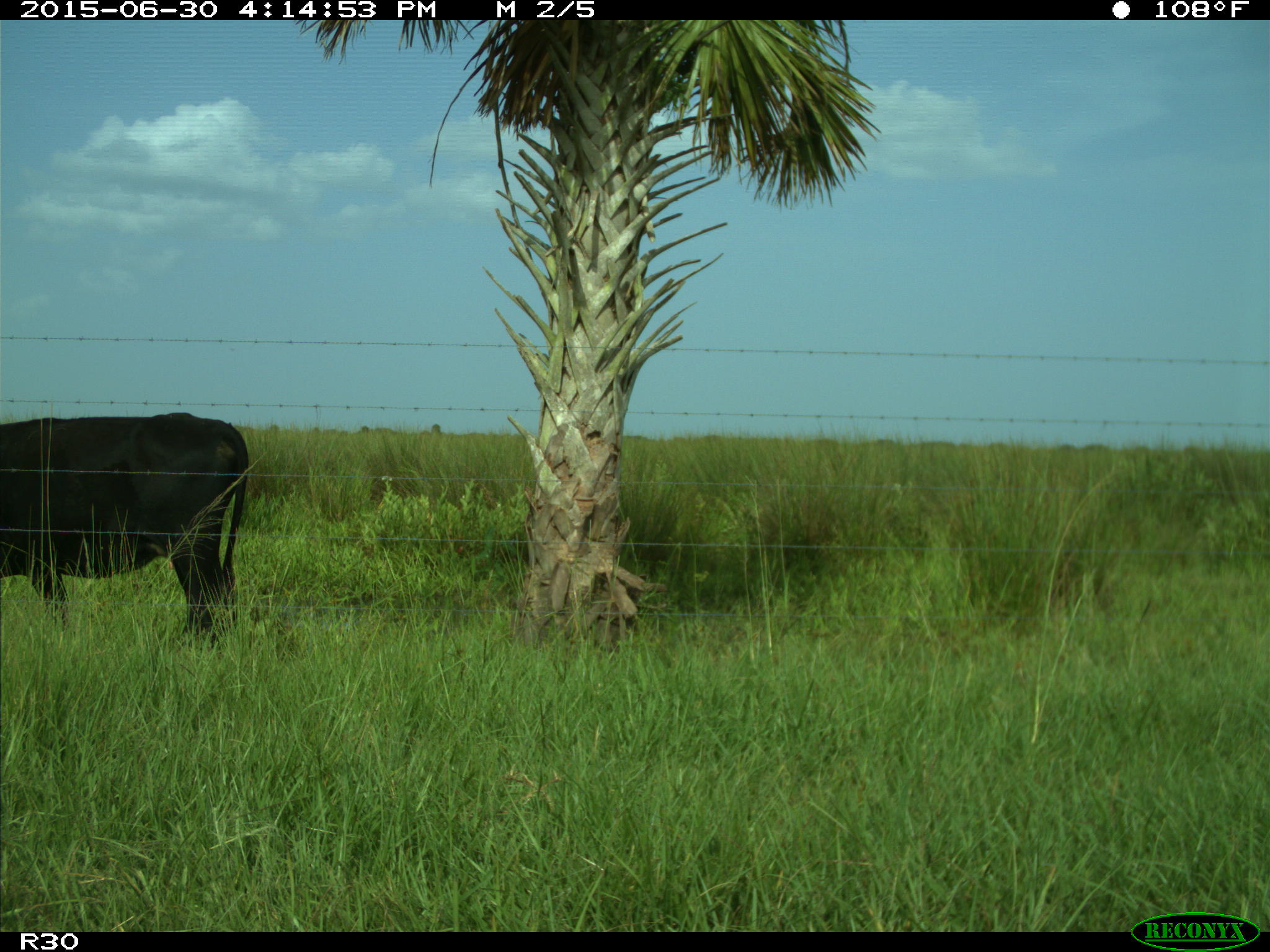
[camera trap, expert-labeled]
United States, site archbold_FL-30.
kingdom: Animalia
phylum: Chordata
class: Mammalia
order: Artiodactyla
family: Bovidae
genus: Bos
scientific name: Bos taurus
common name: domestic cow